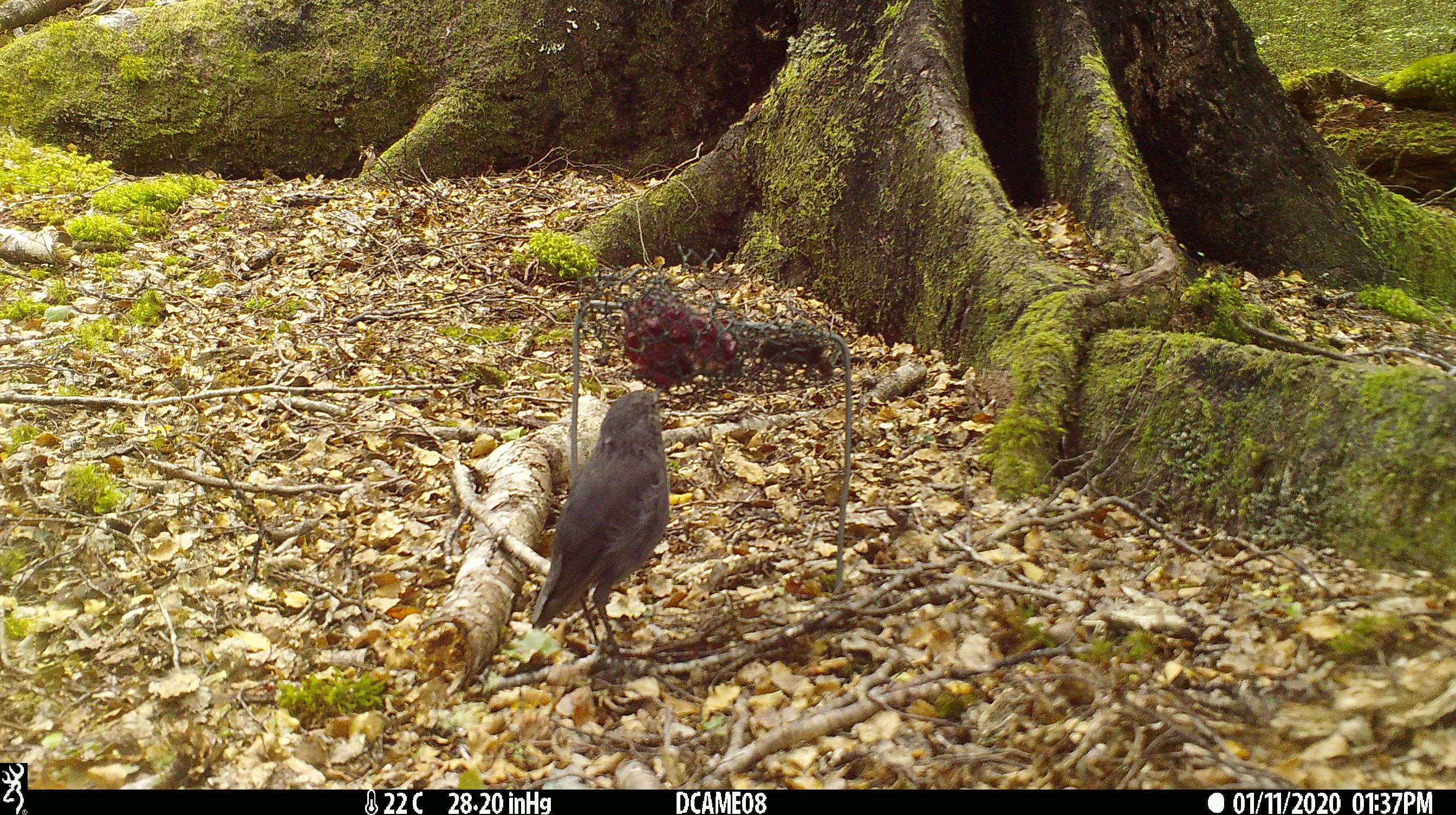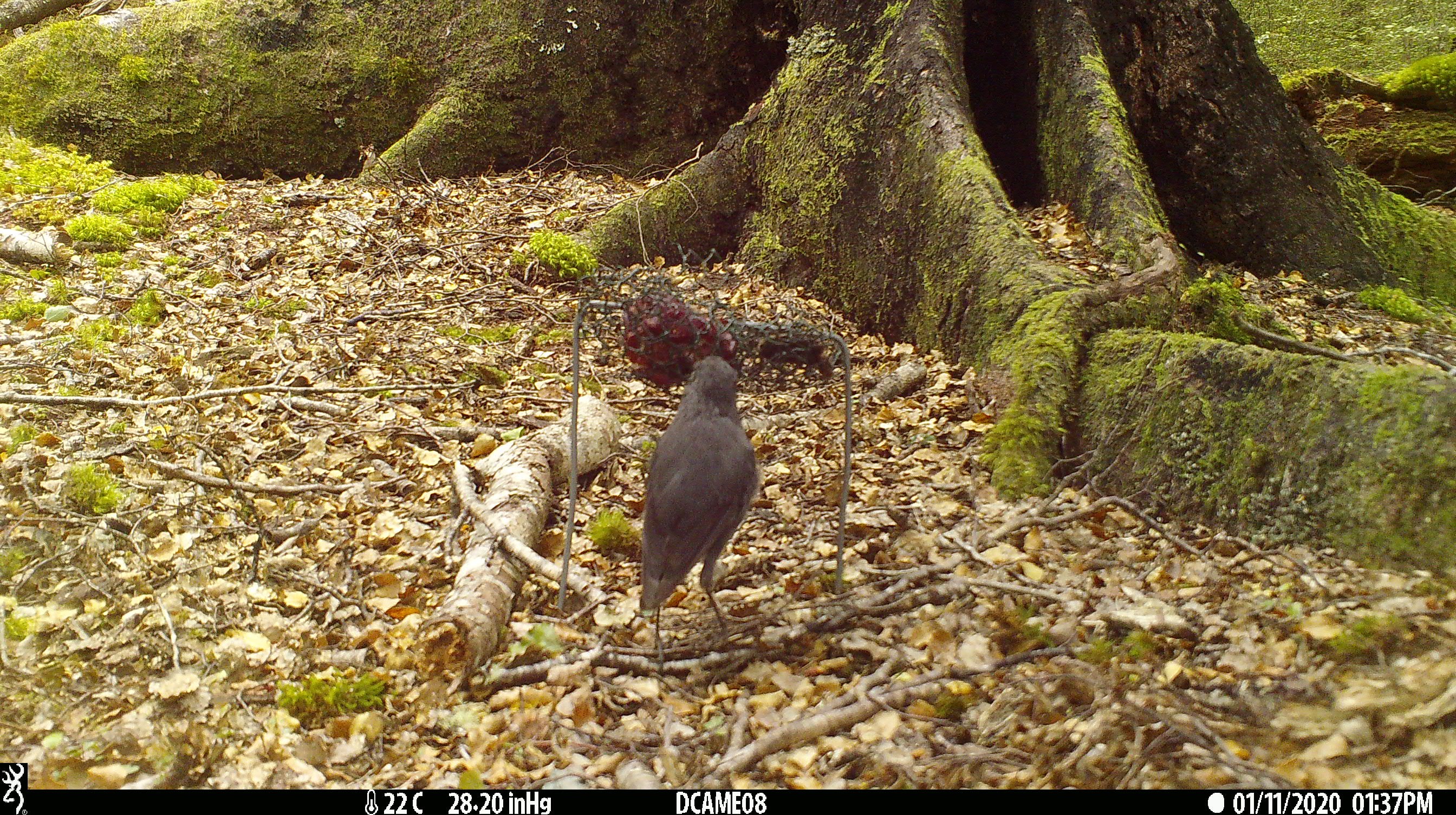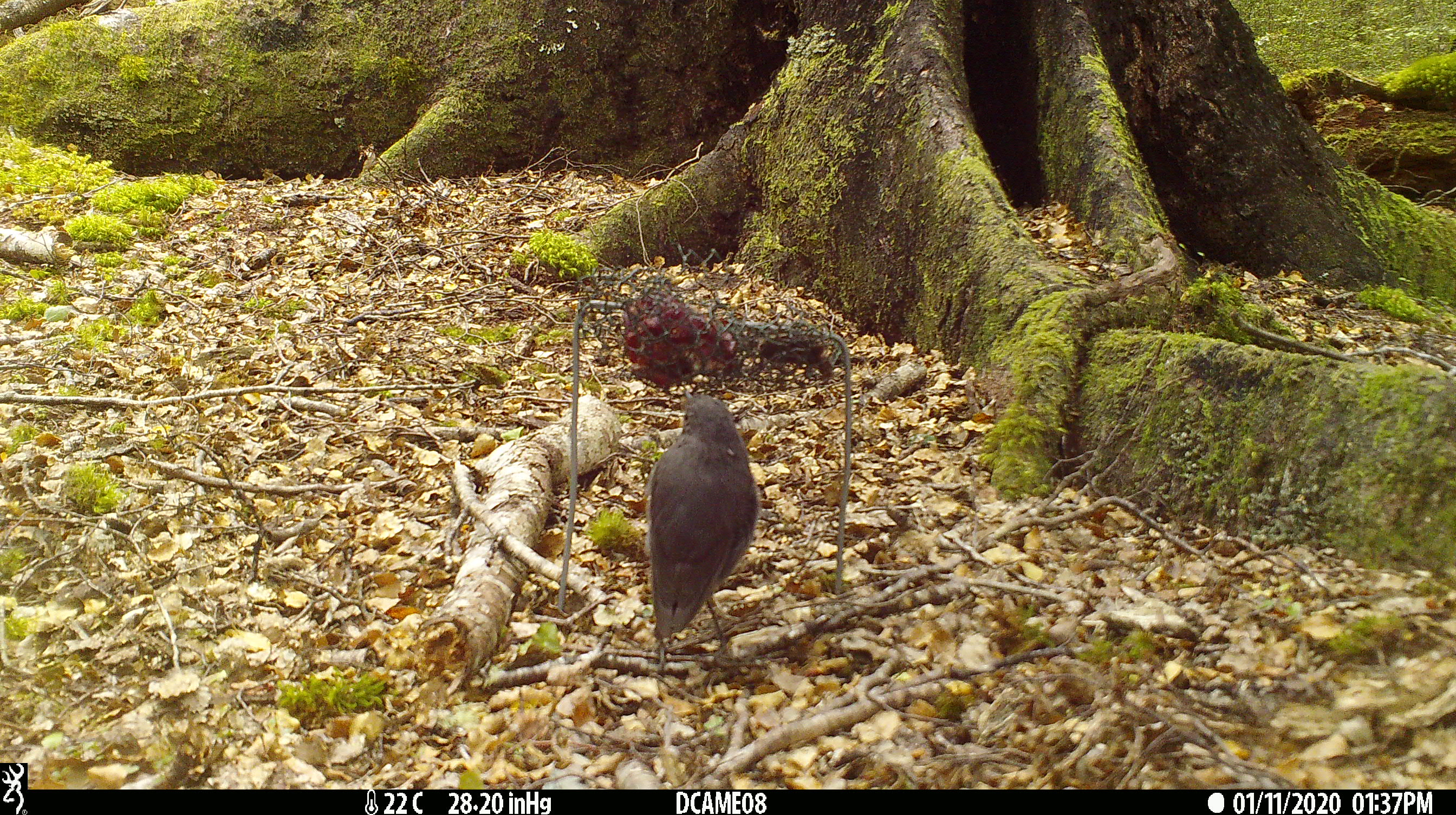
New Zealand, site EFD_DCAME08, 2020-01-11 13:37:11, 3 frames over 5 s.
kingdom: Animalia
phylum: Chordata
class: Aves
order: Passeriformes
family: Petroicidae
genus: Petroica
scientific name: Petroica australis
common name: new zealand robin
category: robin